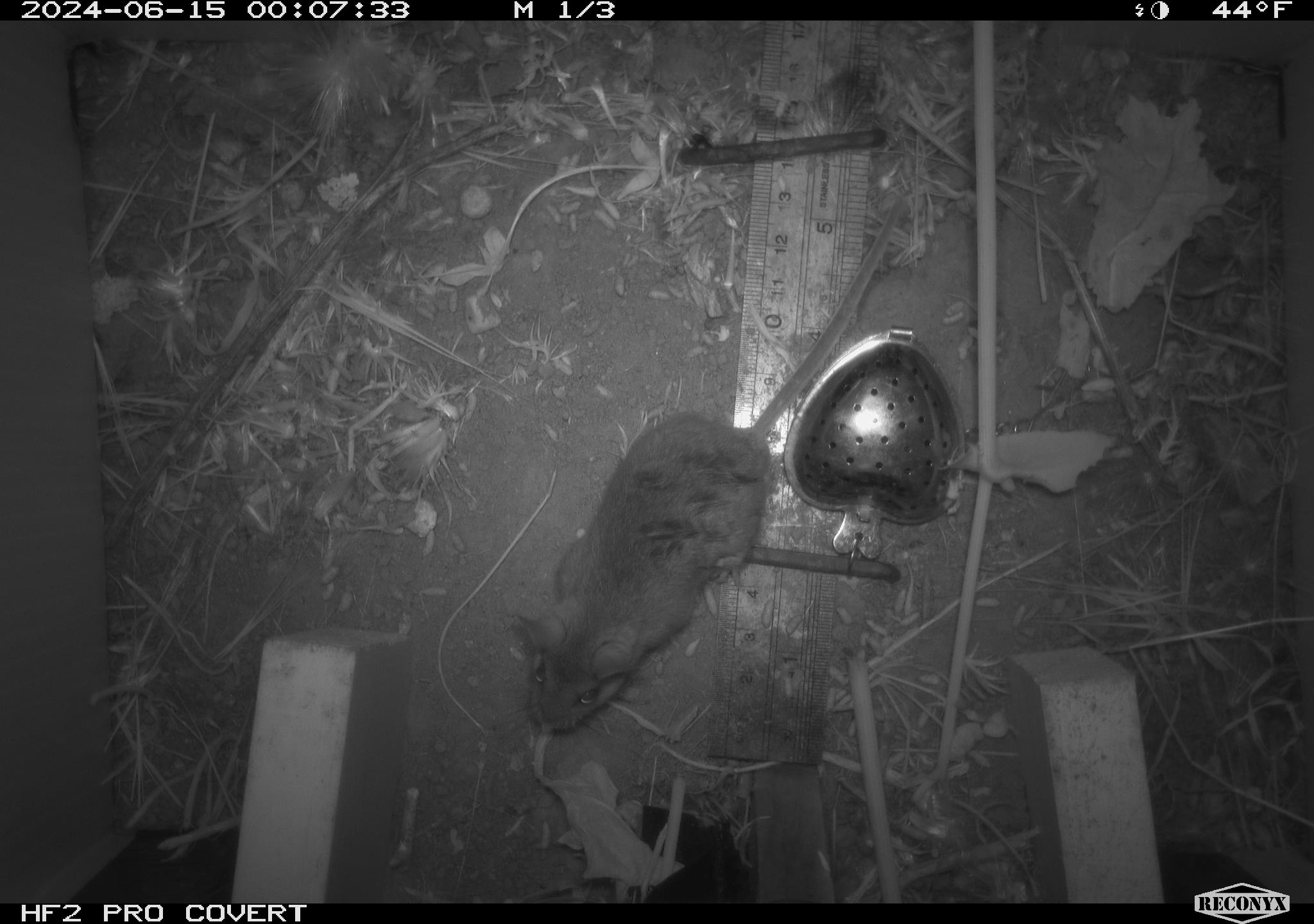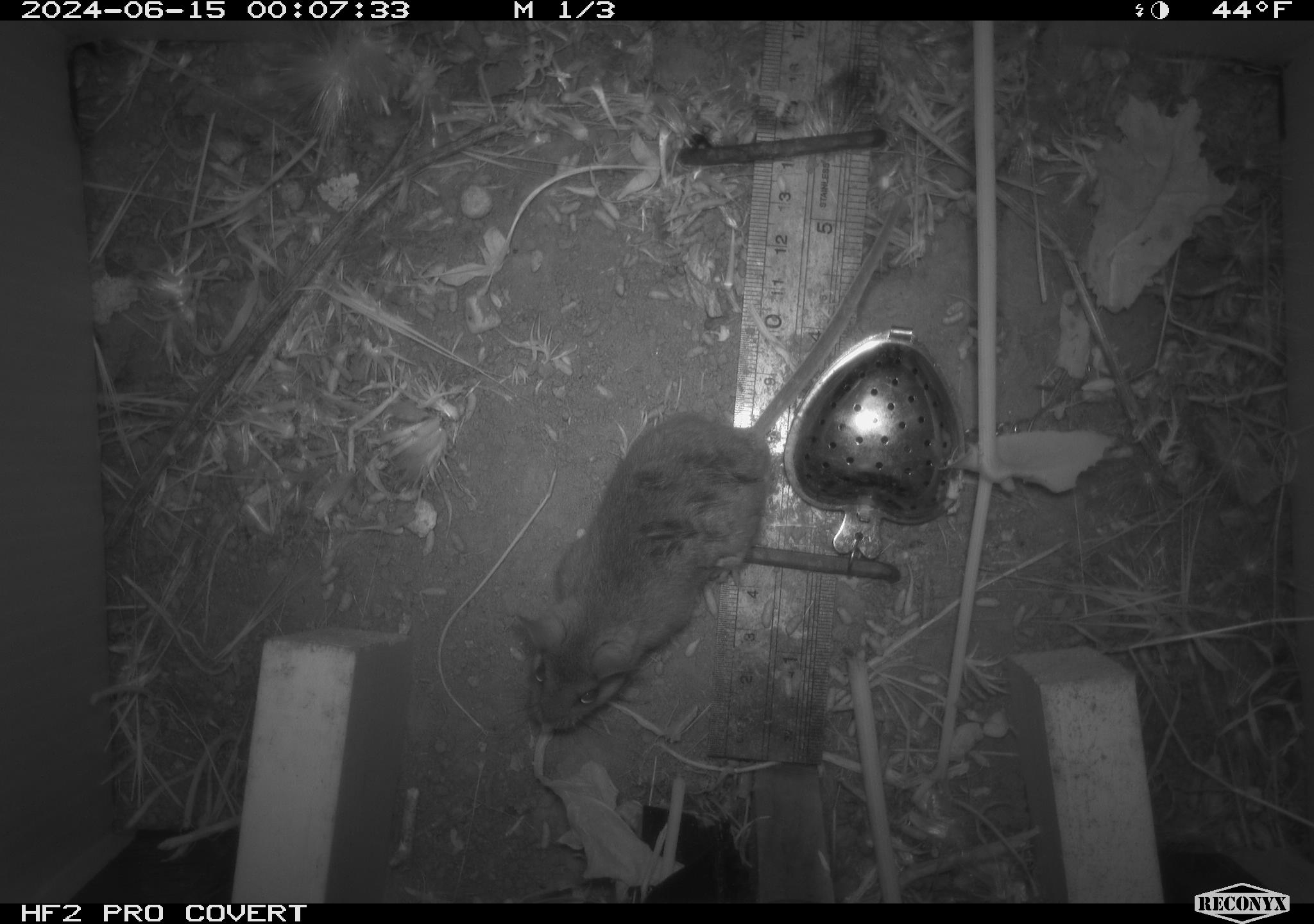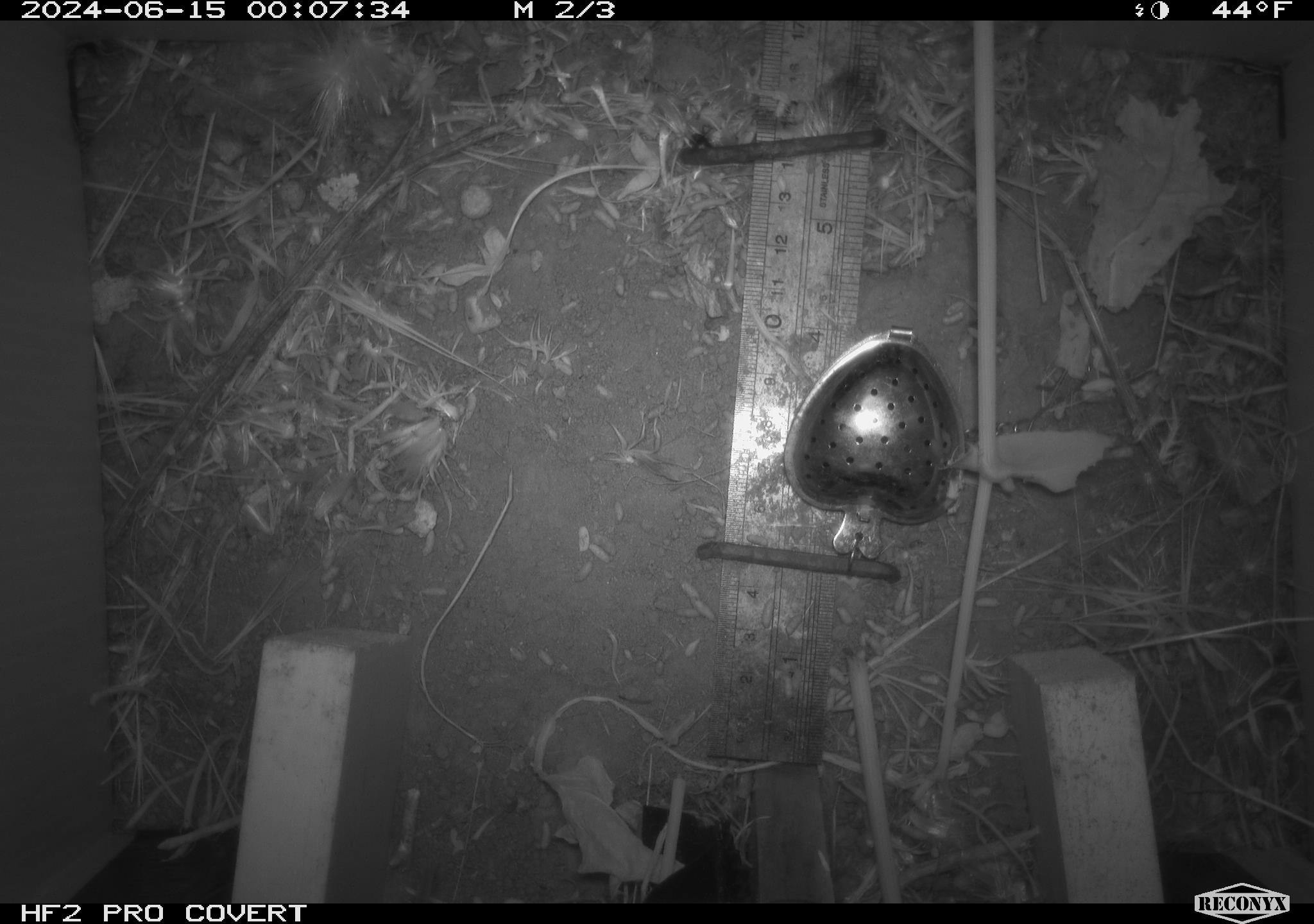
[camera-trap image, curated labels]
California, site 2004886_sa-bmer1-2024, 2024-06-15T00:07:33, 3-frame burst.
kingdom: Animalia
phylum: Chordata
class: Mammalia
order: Rodentia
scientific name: Rodentia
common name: mouse species